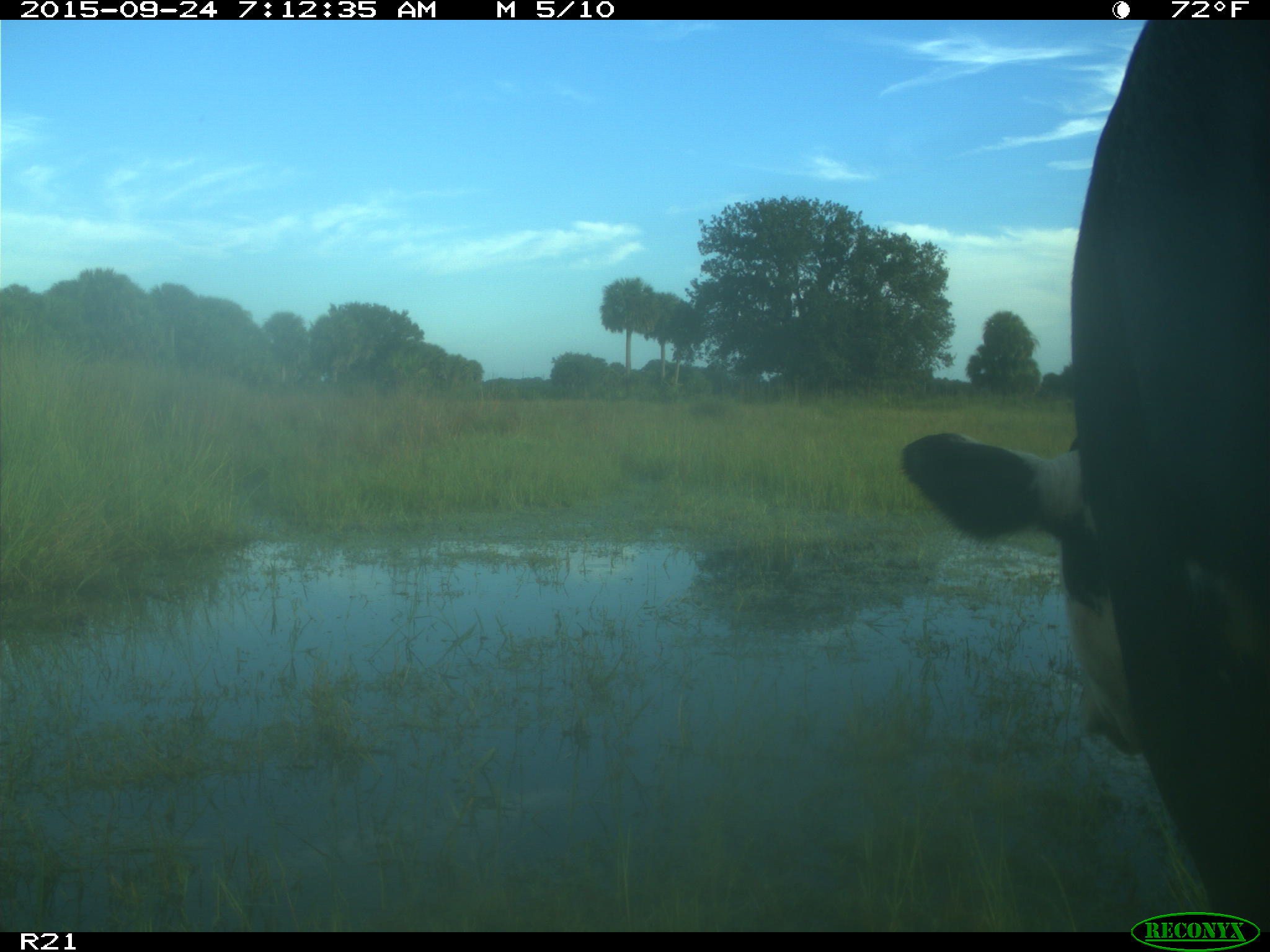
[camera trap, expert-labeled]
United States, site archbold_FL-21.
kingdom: Animalia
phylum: Chordata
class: Mammalia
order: Artiodactyla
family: Bovidae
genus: Bos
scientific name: Bos taurus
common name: domestic cow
Bos taurus (domestic cow).